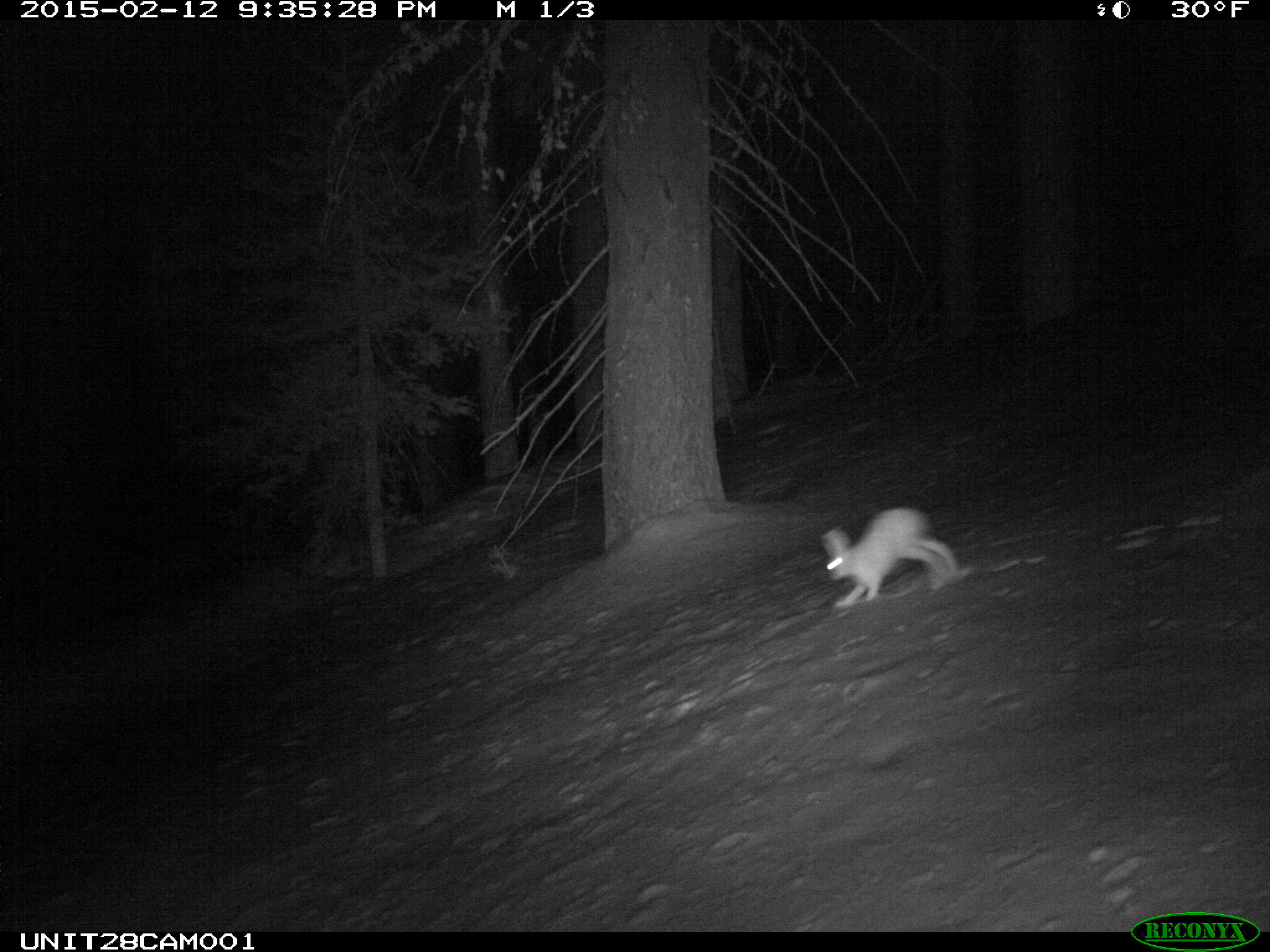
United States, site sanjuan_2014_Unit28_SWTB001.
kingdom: Animalia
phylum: Chordata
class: Mammalia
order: Lagomorpha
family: Leporidae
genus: Lepus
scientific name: Lepus americanus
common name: snowshoe hare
Lepus americanus (snowshoe hare).